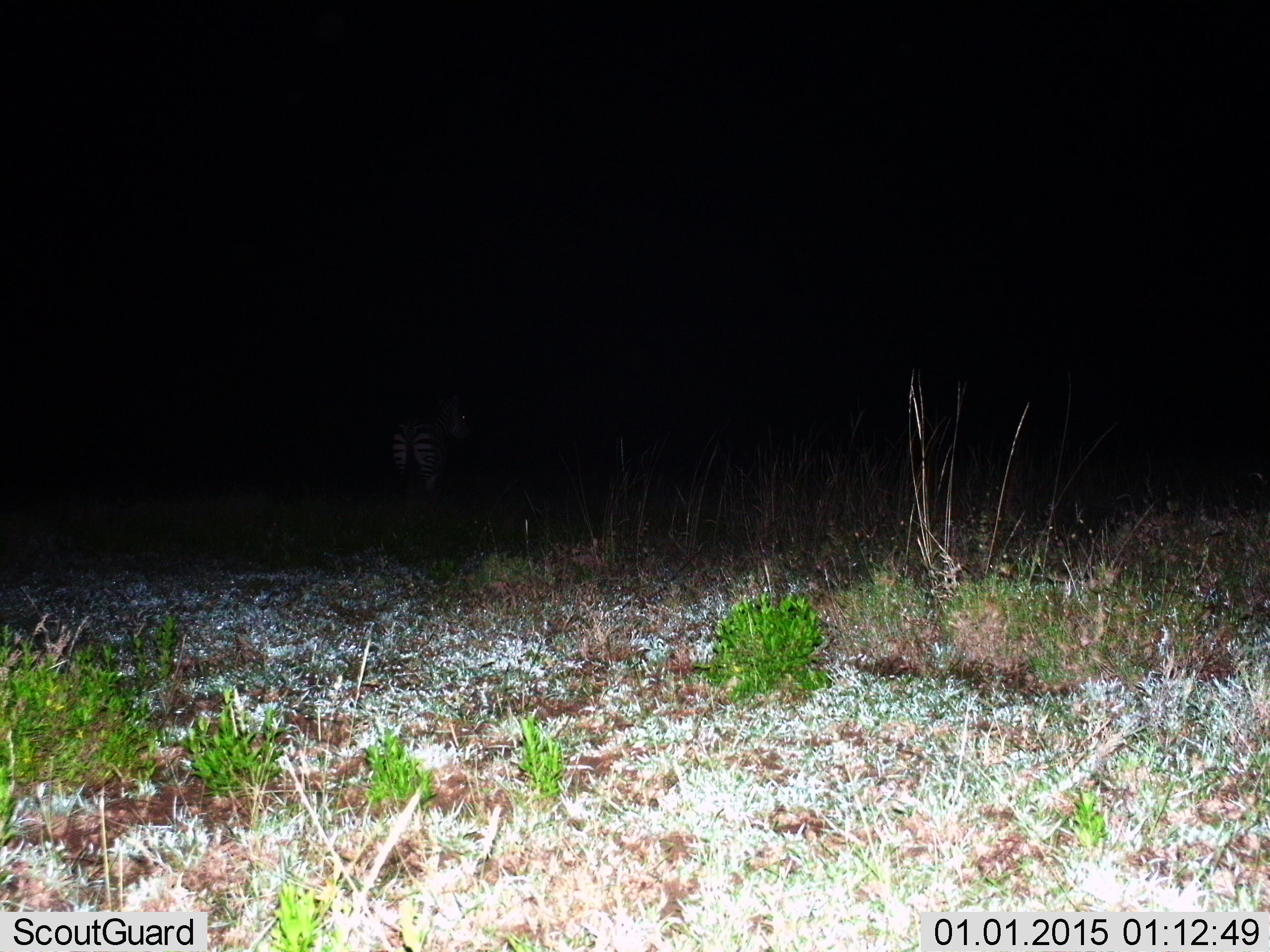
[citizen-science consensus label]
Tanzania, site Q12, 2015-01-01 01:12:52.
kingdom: Animalia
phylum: Chordata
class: Mammalia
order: Perissodactyla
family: Equidae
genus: Equus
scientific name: Equus quagga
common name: plains zebra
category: zebra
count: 1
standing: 80%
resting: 0%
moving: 20%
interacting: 0%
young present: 0%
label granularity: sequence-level